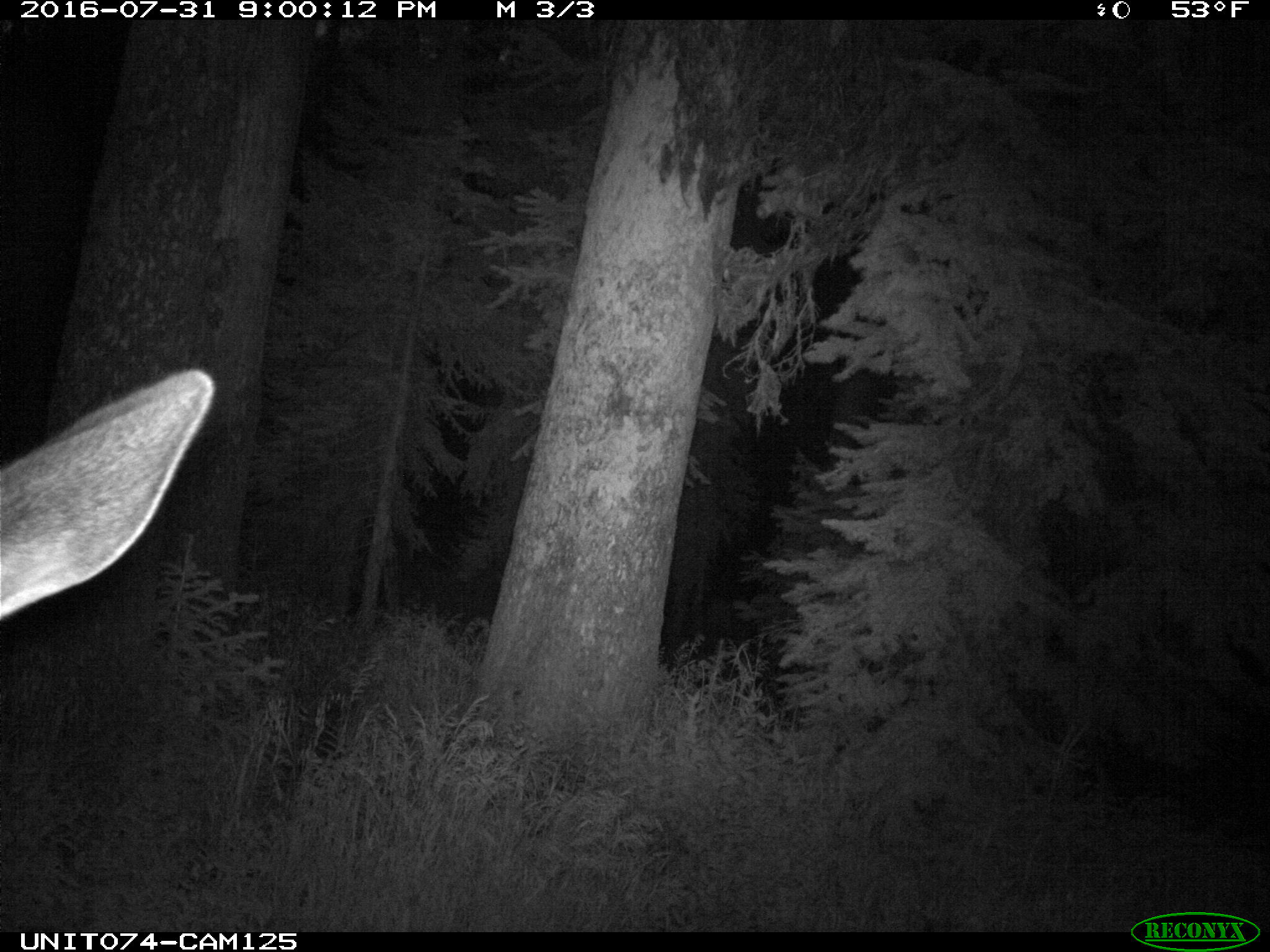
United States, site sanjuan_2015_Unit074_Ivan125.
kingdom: Animalia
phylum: Chordata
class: Mammalia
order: Artiodactyla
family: Cervidae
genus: Cervus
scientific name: Cervus elaphus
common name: red deer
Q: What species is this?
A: Cervus elaphus (red deer).